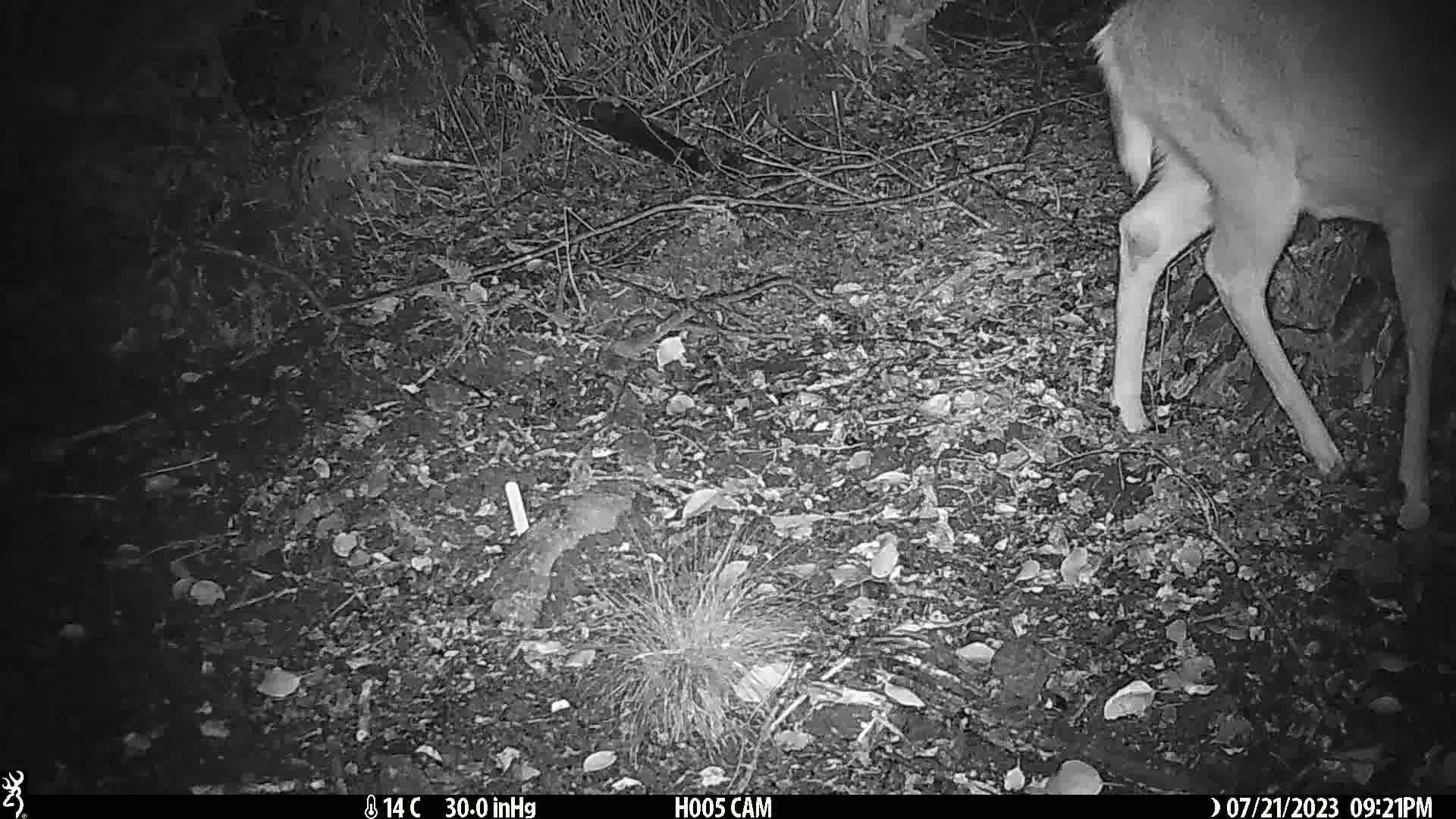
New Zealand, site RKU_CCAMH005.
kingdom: Animalia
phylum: Chordata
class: Mammalia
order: Artiodactyla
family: Cervidae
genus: Odocoileus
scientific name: Odocoileus virginianus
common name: white-tailed deer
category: white tailed deer